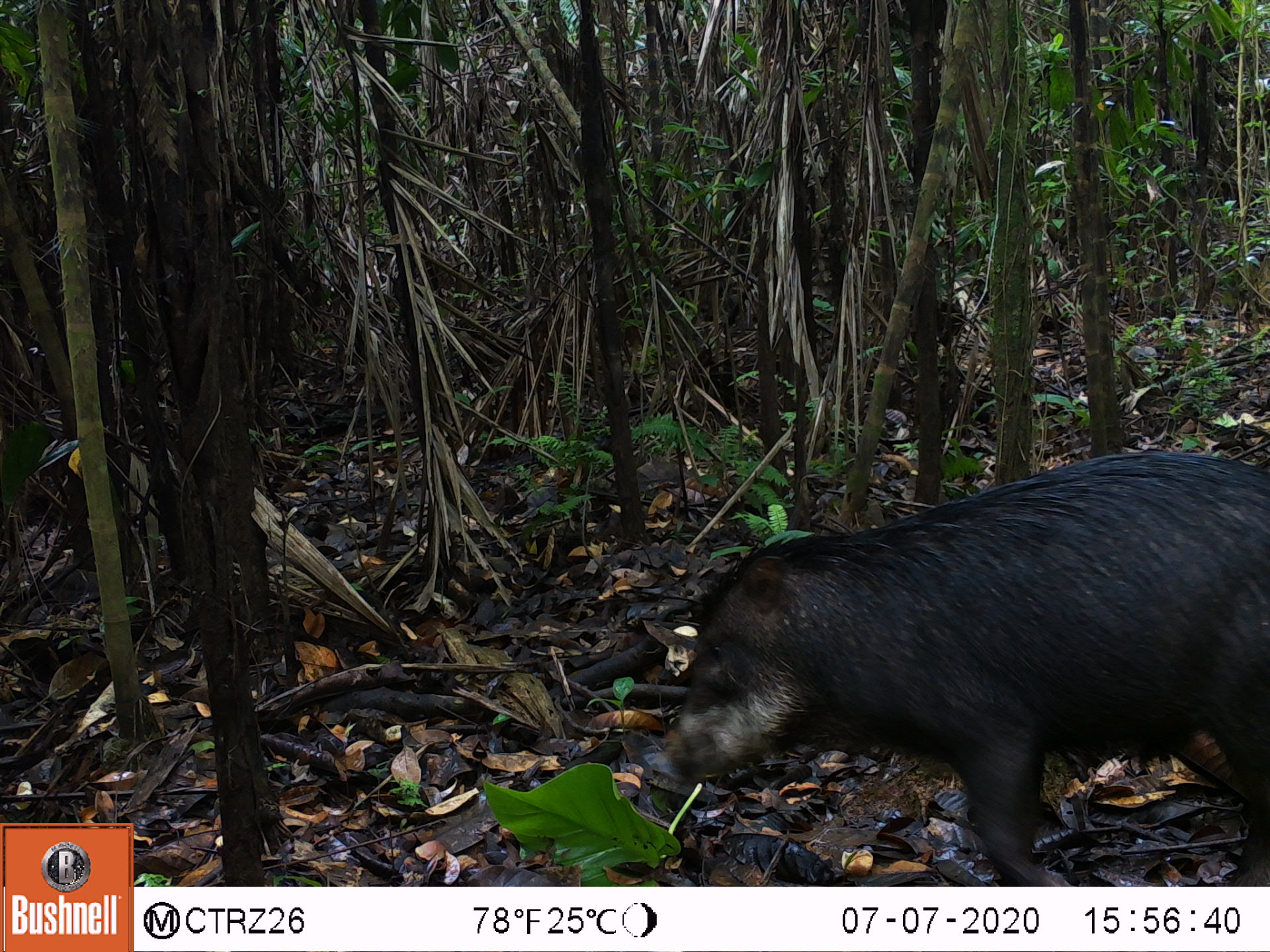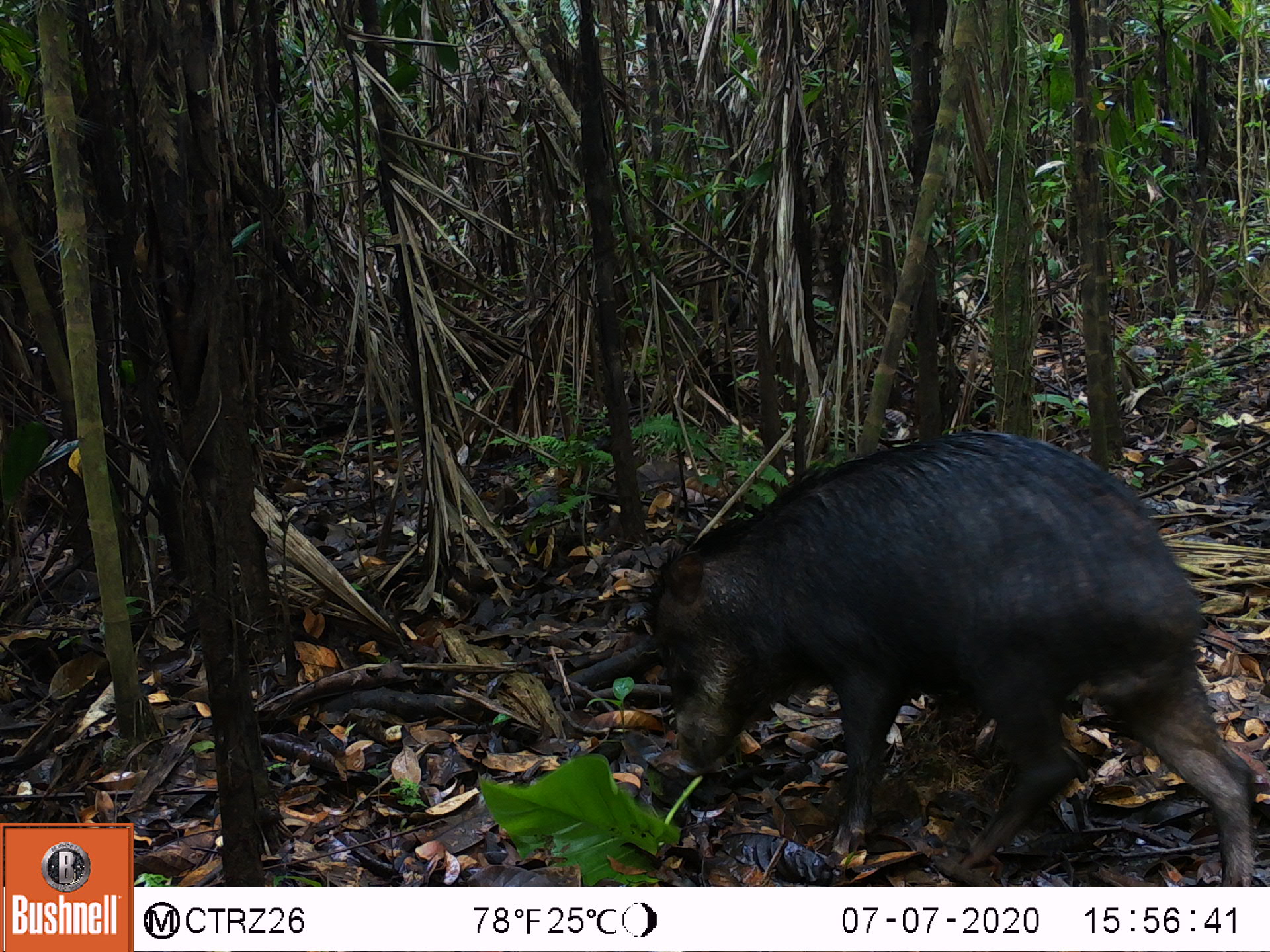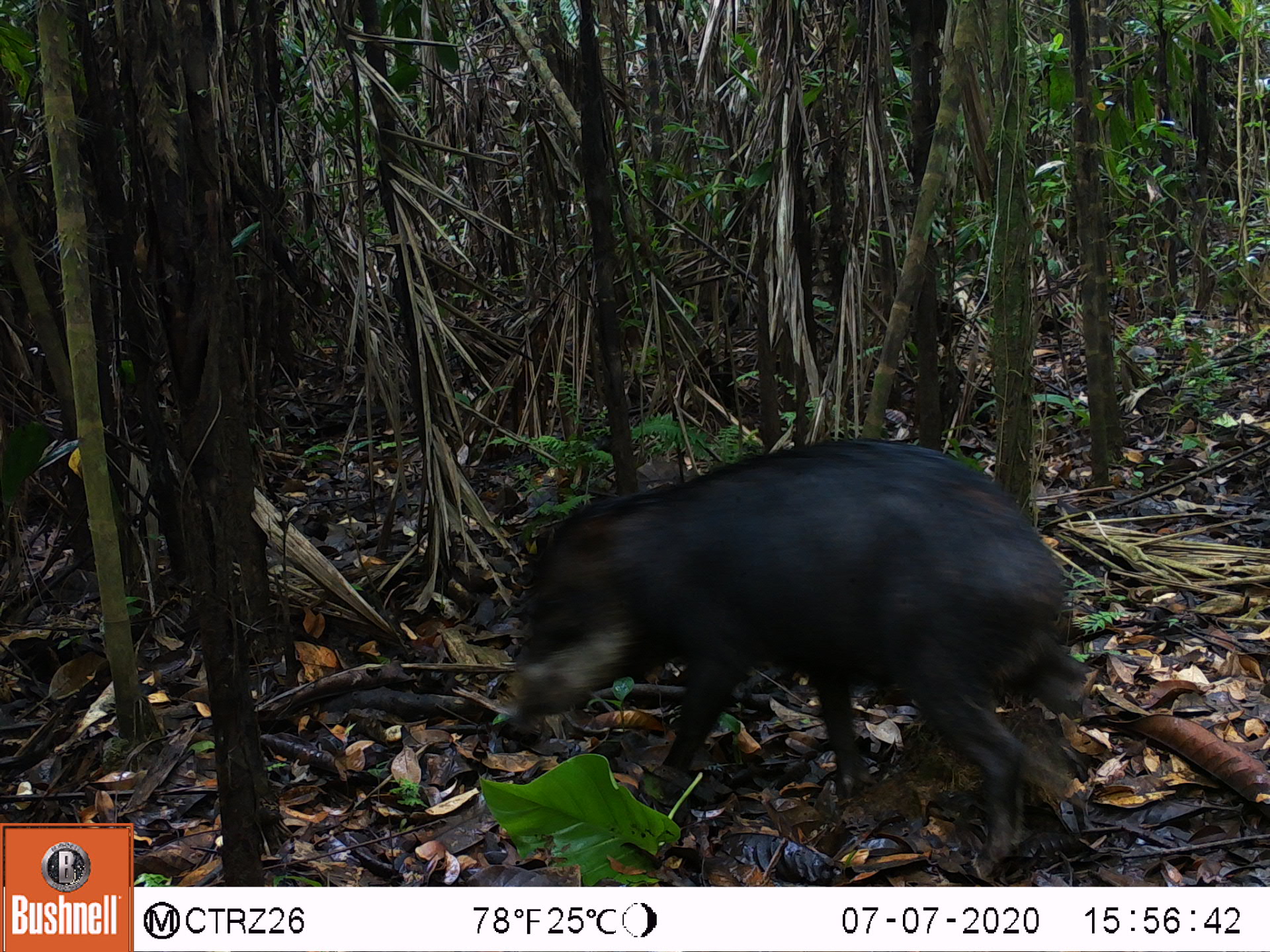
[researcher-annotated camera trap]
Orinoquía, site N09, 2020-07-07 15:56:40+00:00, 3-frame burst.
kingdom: Animalia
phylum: Chordata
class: Mammalia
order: Artiodactyla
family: Tayassuidae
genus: Tayassu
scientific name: Tayassu pecari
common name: white-lipped peccary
White-lipped peccary (Tayassu pecari).